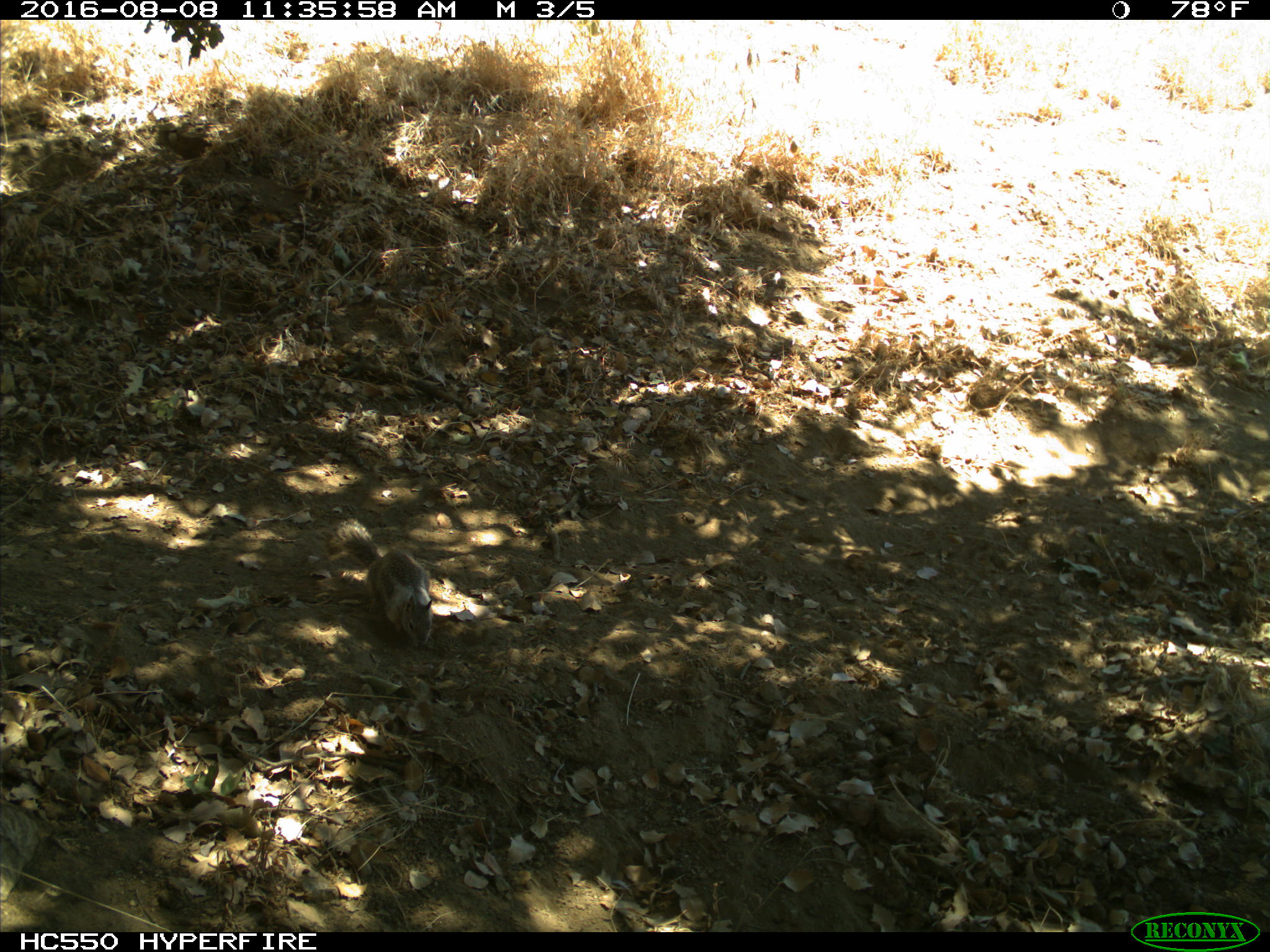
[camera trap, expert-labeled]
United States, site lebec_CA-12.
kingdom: Animalia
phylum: Chordata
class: Mammalia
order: Rodentia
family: Sciuridae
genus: Otospermophilus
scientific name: Otospermophilus beecheyi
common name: california ground squirrel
Otospermophilus beecheyi (california ground squirrel).